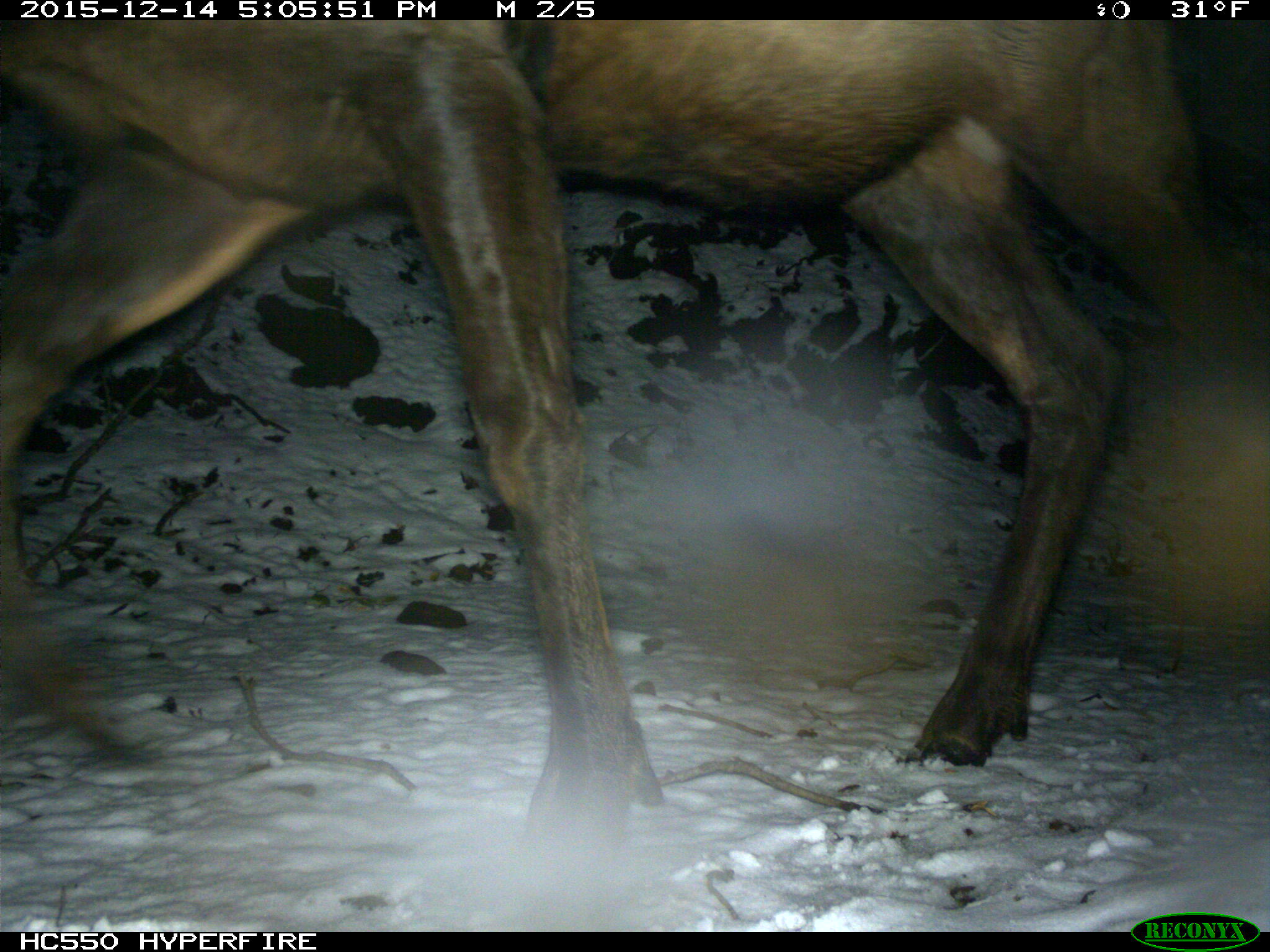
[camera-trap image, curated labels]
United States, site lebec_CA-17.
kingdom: Animalia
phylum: Chordata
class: Mammalia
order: Artiodactyla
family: Cervidae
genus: Cervus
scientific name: Cervus canadensis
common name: elk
Cervus canadensis (elk).